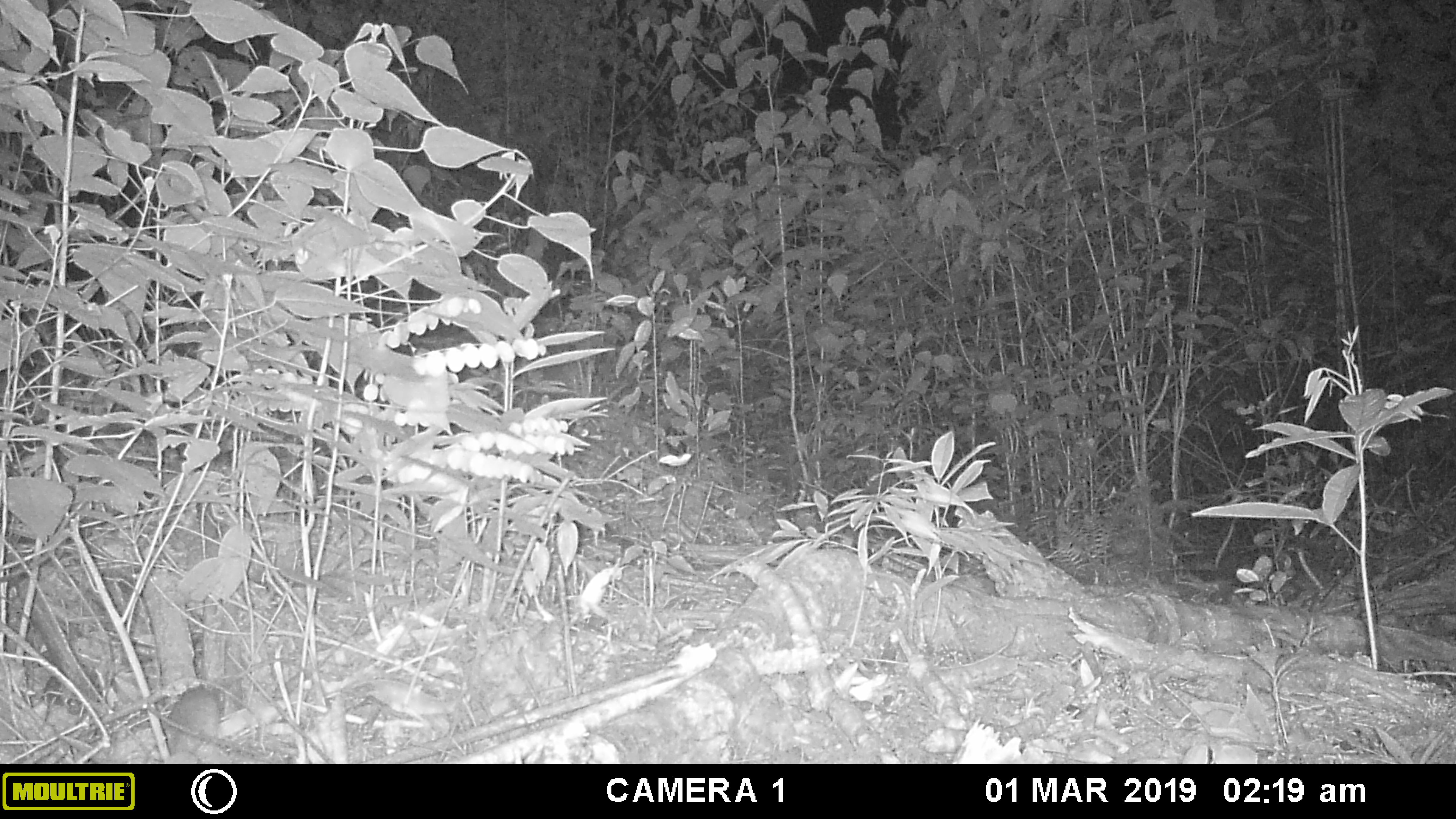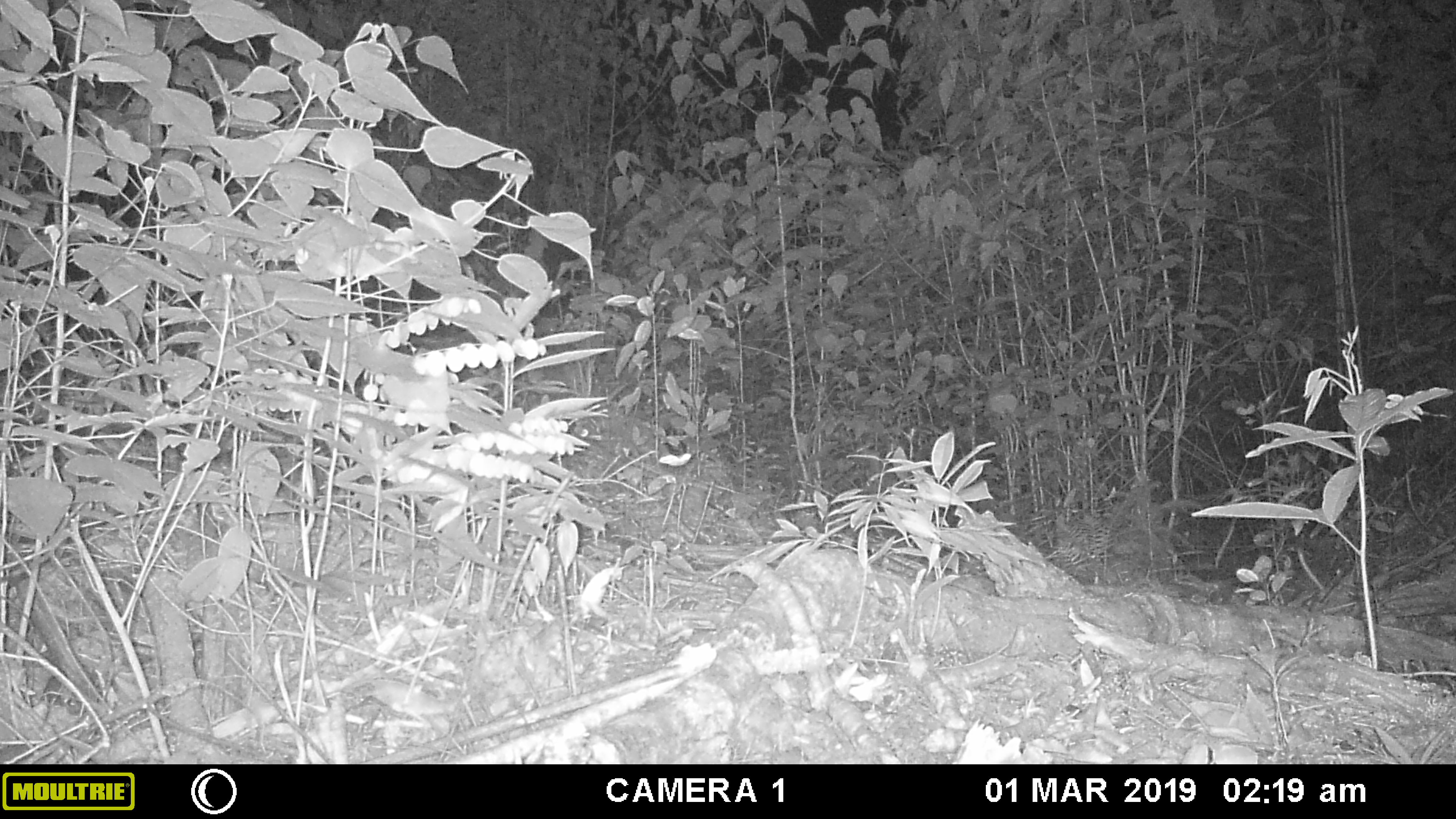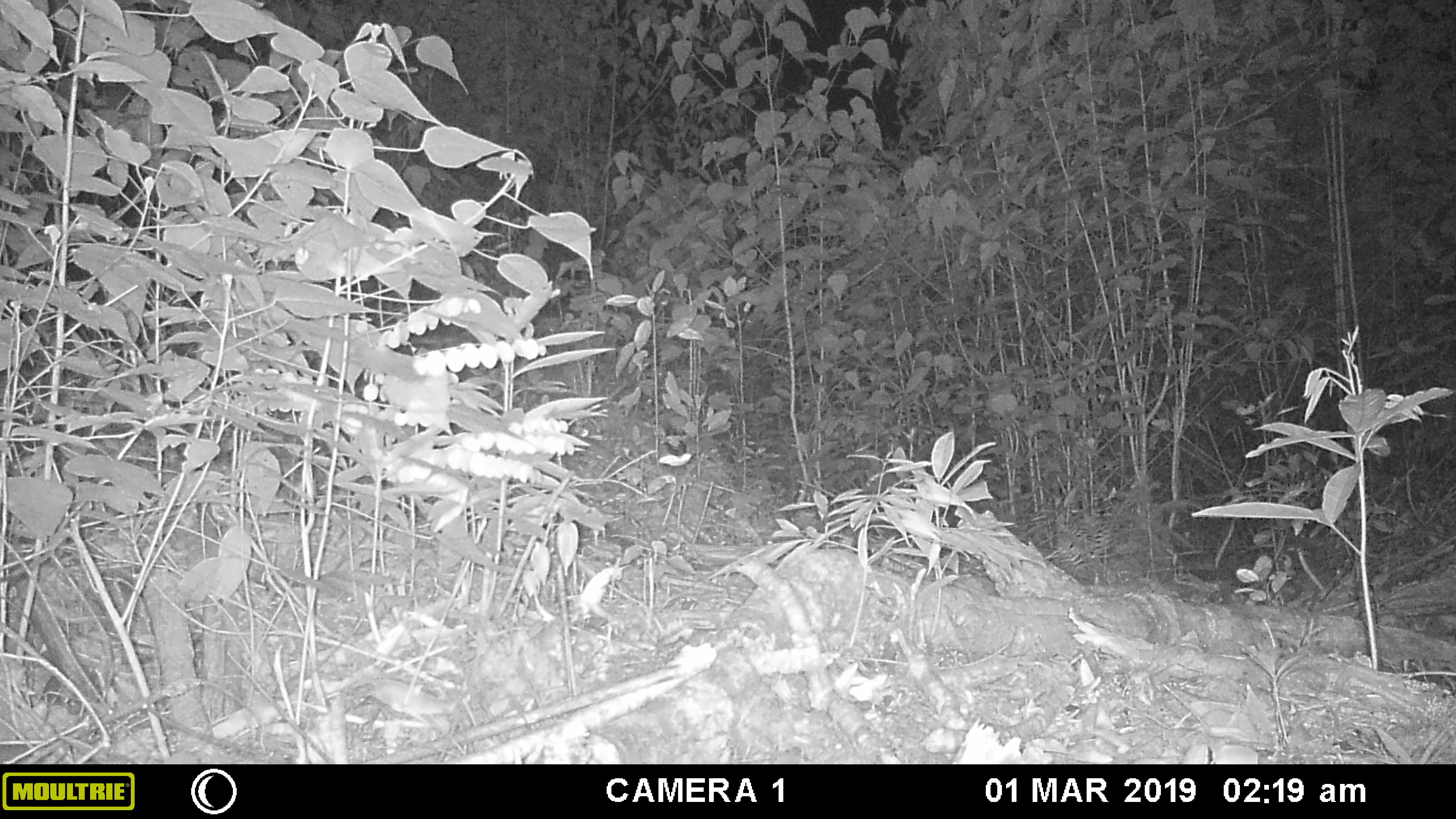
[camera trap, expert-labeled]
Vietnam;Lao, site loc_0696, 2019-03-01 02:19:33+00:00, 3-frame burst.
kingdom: Animalia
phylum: Chordata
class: Mammalia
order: Rodentia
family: Muridae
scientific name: Muridae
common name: old-world mice and rats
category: unidentified murid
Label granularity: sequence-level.